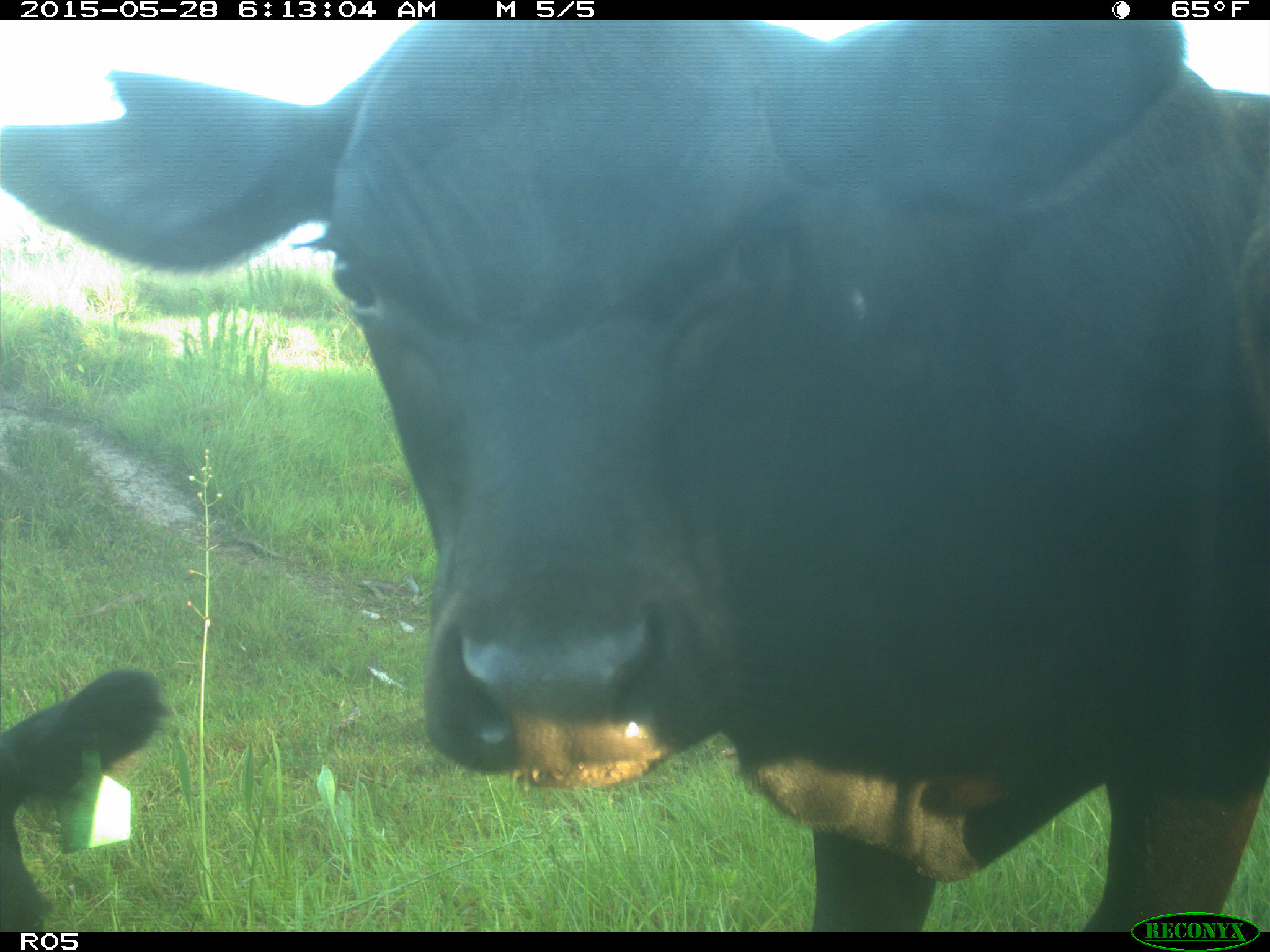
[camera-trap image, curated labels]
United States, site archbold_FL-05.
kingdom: Animalia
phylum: Chordata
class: Mammalia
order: Artiodactyla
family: Bovidae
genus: Bos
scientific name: Bos taurus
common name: domestic cow